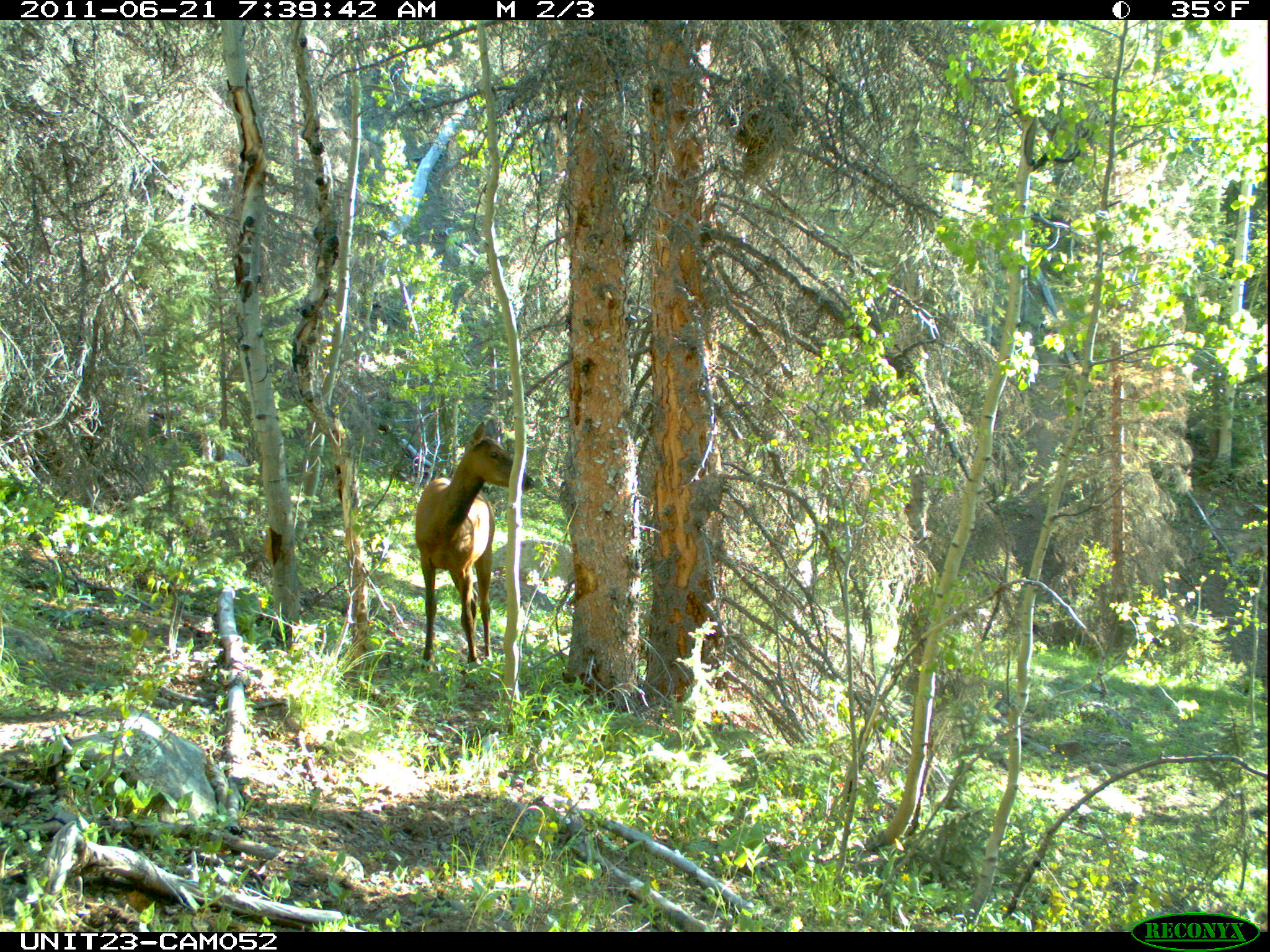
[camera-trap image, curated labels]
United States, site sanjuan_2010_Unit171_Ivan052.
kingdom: Animalia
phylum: Chordata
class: Mammalia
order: Artiodactyla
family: Cervidae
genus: Cervus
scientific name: Cervus elaphus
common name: red deer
Cervus elaphus (red deer).